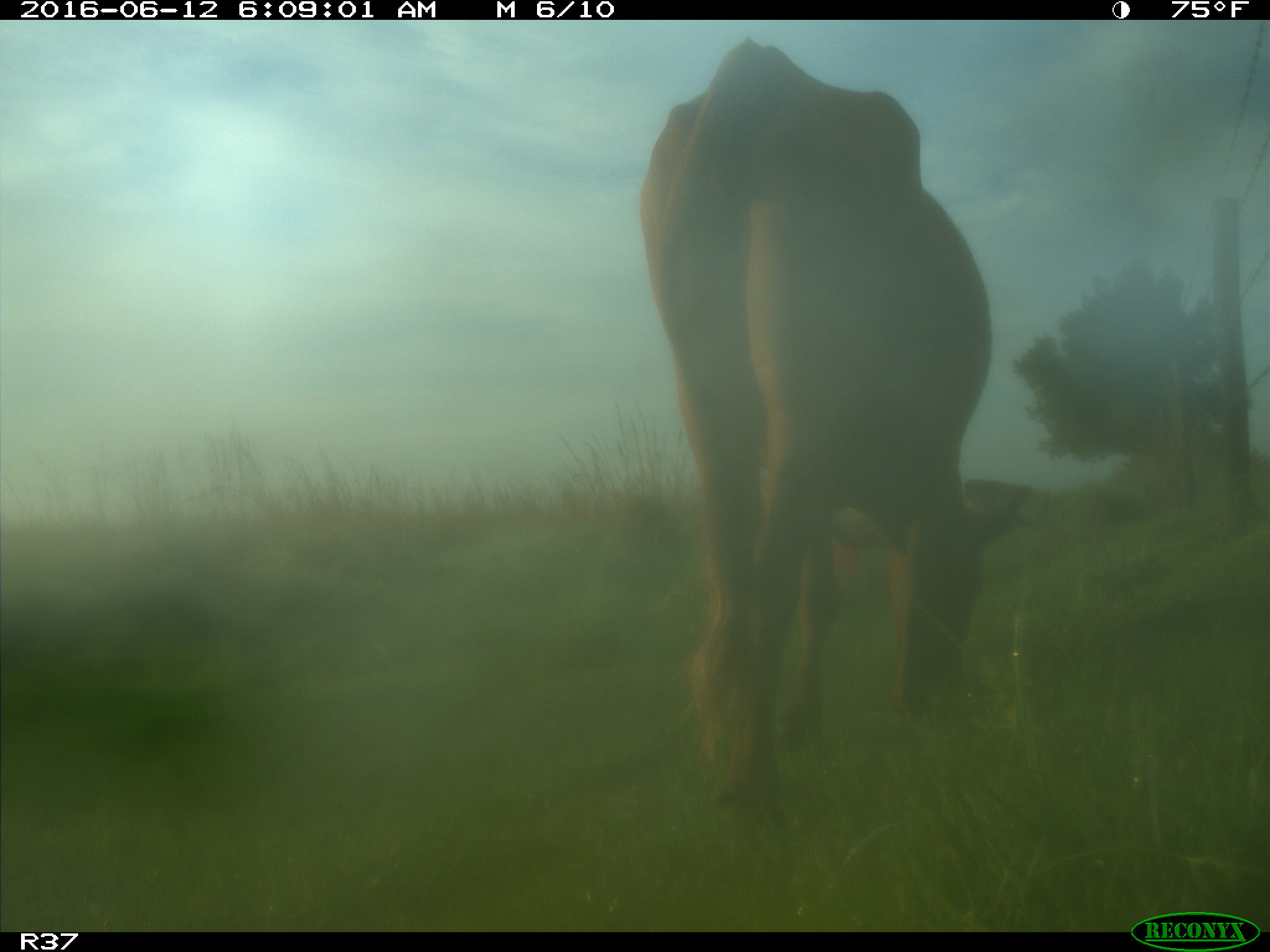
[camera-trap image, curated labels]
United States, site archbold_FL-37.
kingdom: Animalia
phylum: Chordata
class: Mammalia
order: Artiodactyla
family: Bovidae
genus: Bos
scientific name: Bos taurus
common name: domestic cow